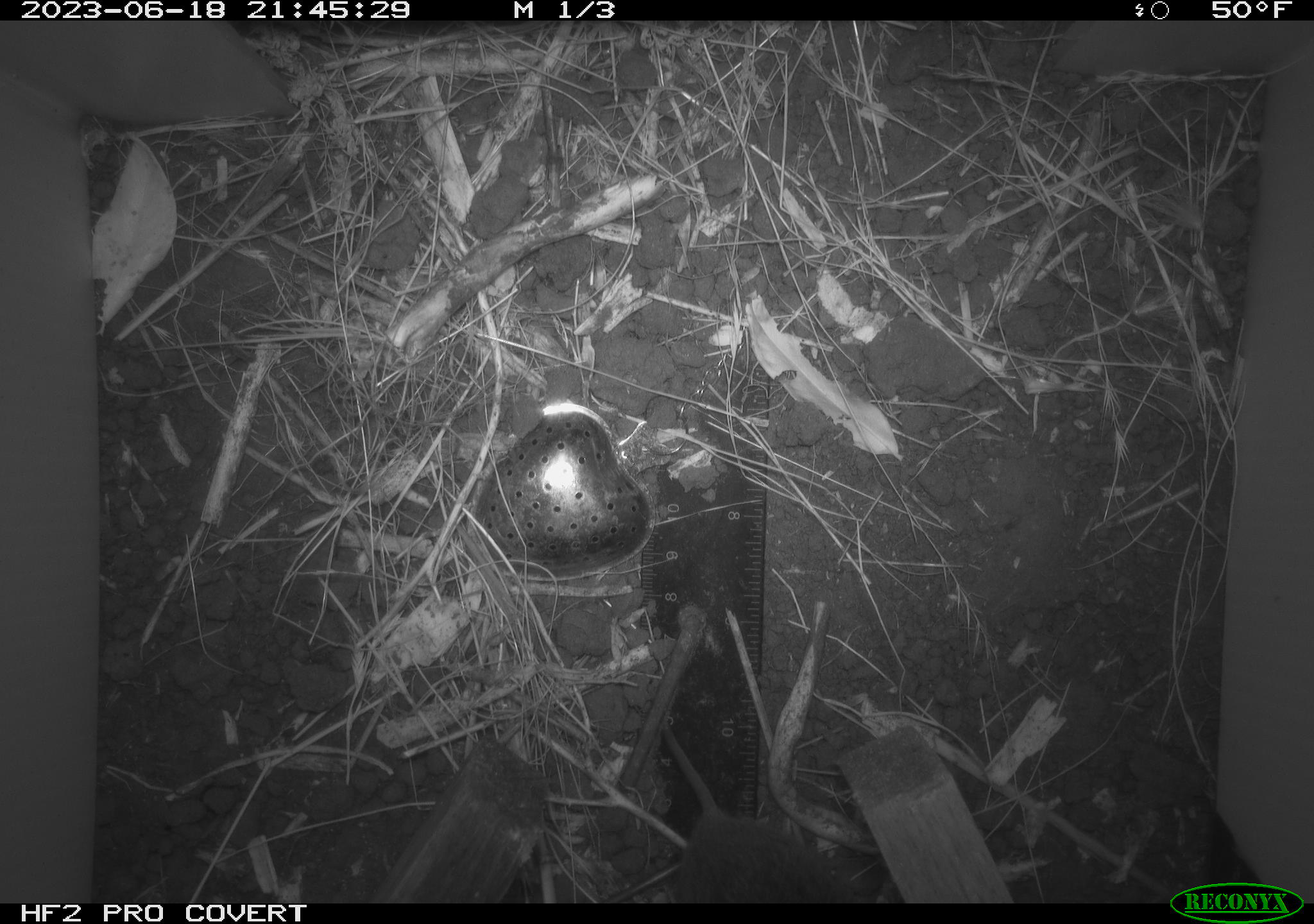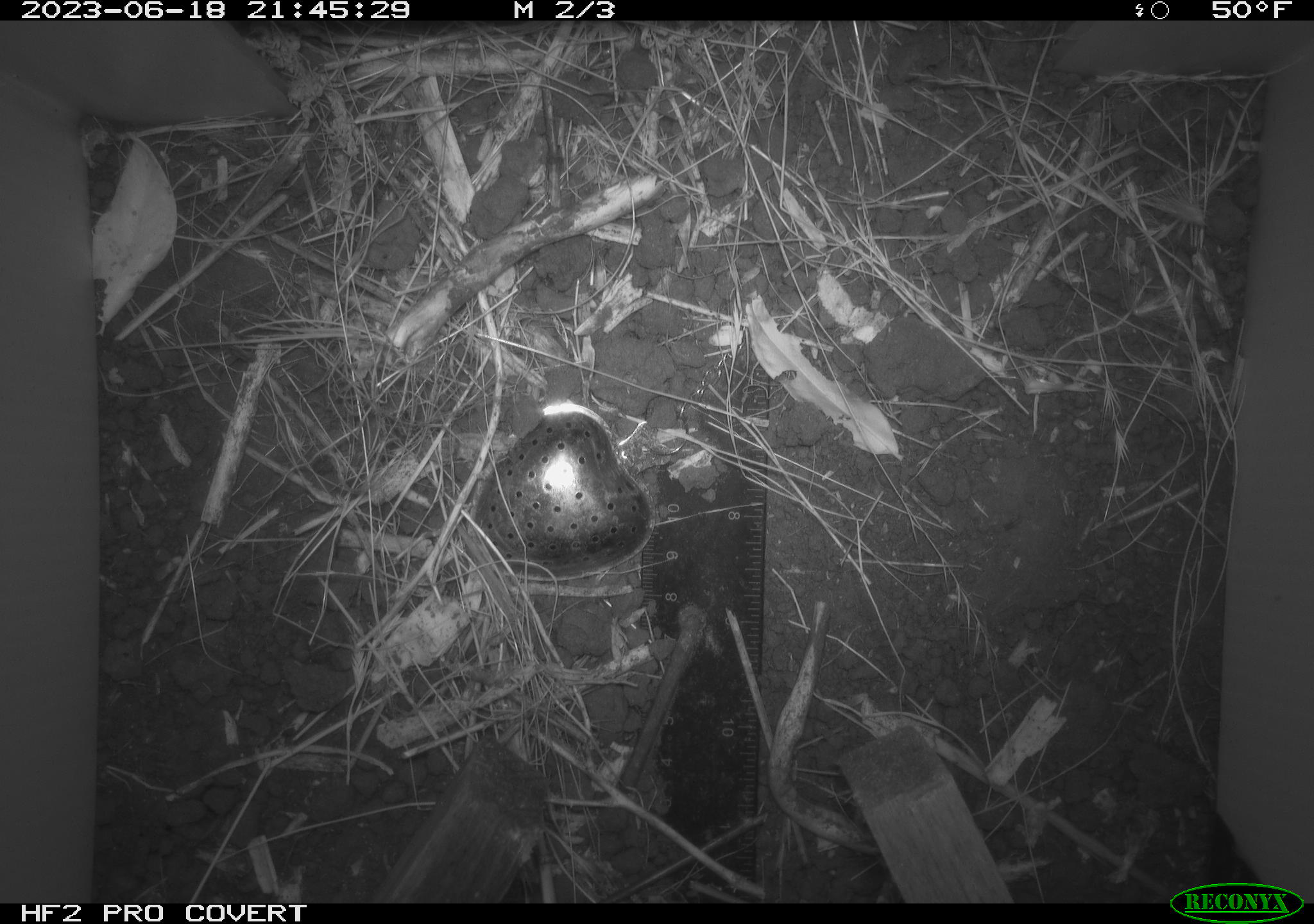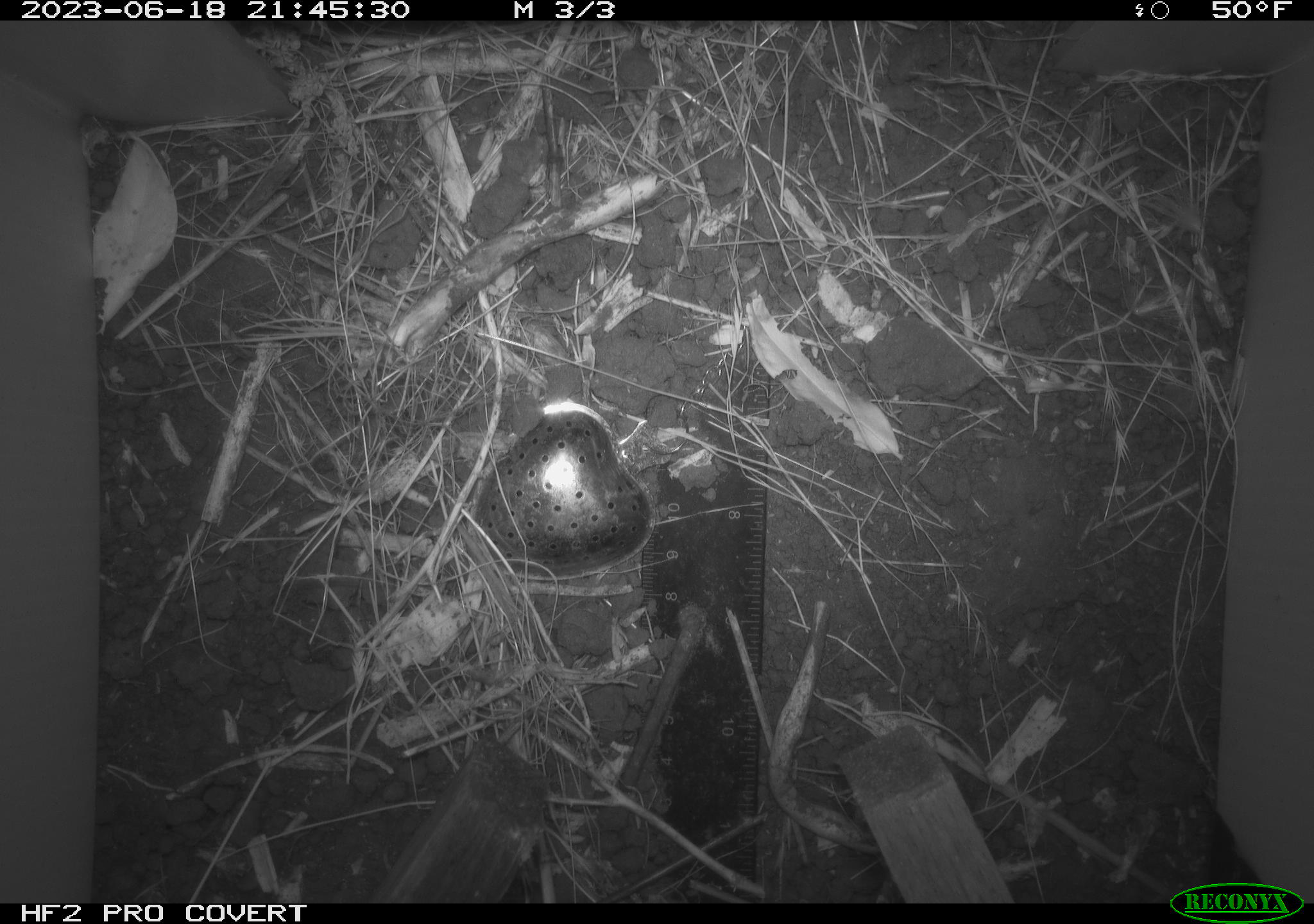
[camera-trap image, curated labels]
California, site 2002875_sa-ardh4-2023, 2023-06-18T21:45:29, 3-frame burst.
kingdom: Animalia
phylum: Chordata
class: Mammalia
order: Rodentia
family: Cricetidae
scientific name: Arvicolinae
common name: voles, lemmings, and muskrats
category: arvicolinae subfamily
Arvicolinae subfamily (voles, lemmings, and muskrats) (Arvicolinae).